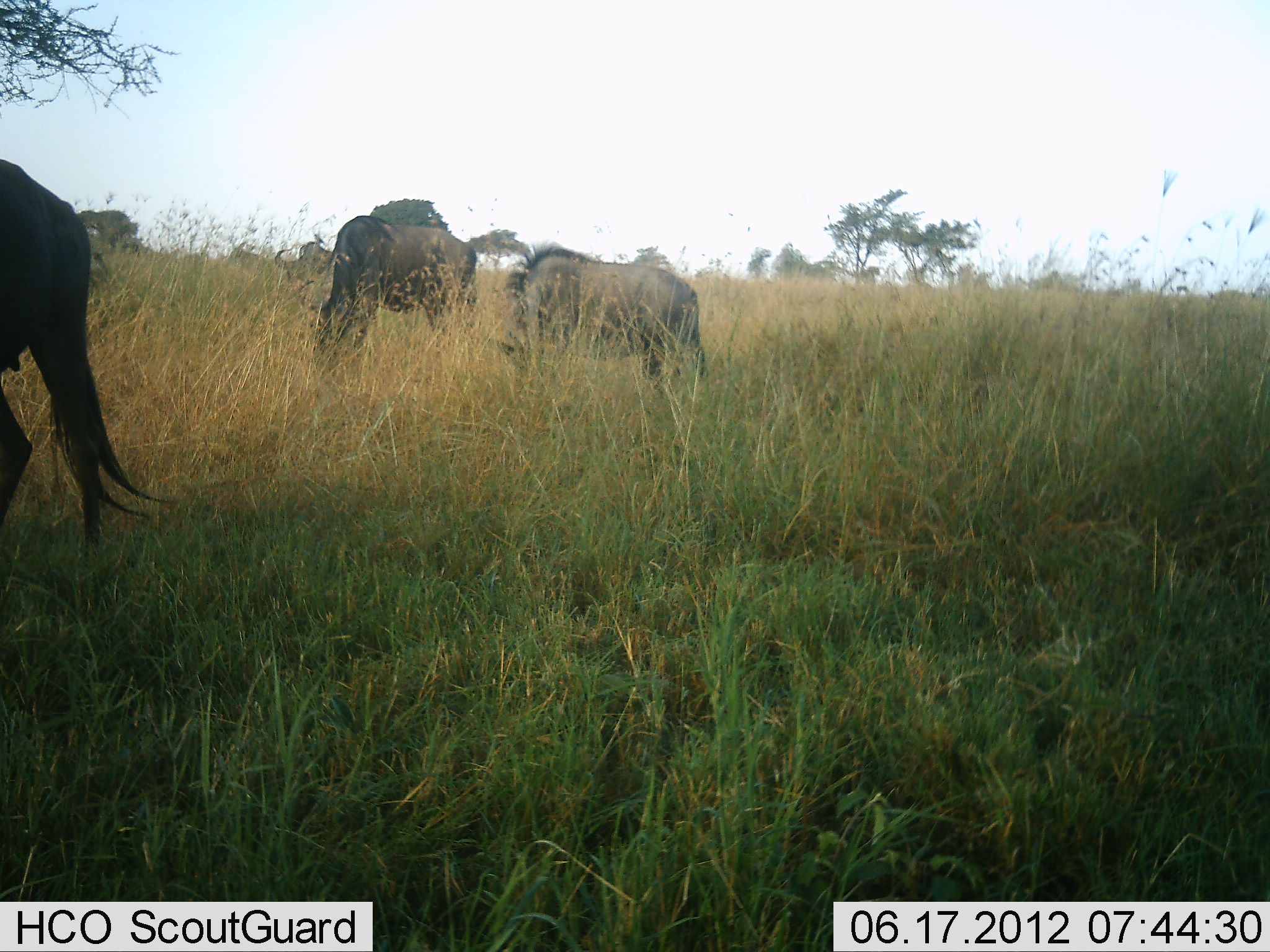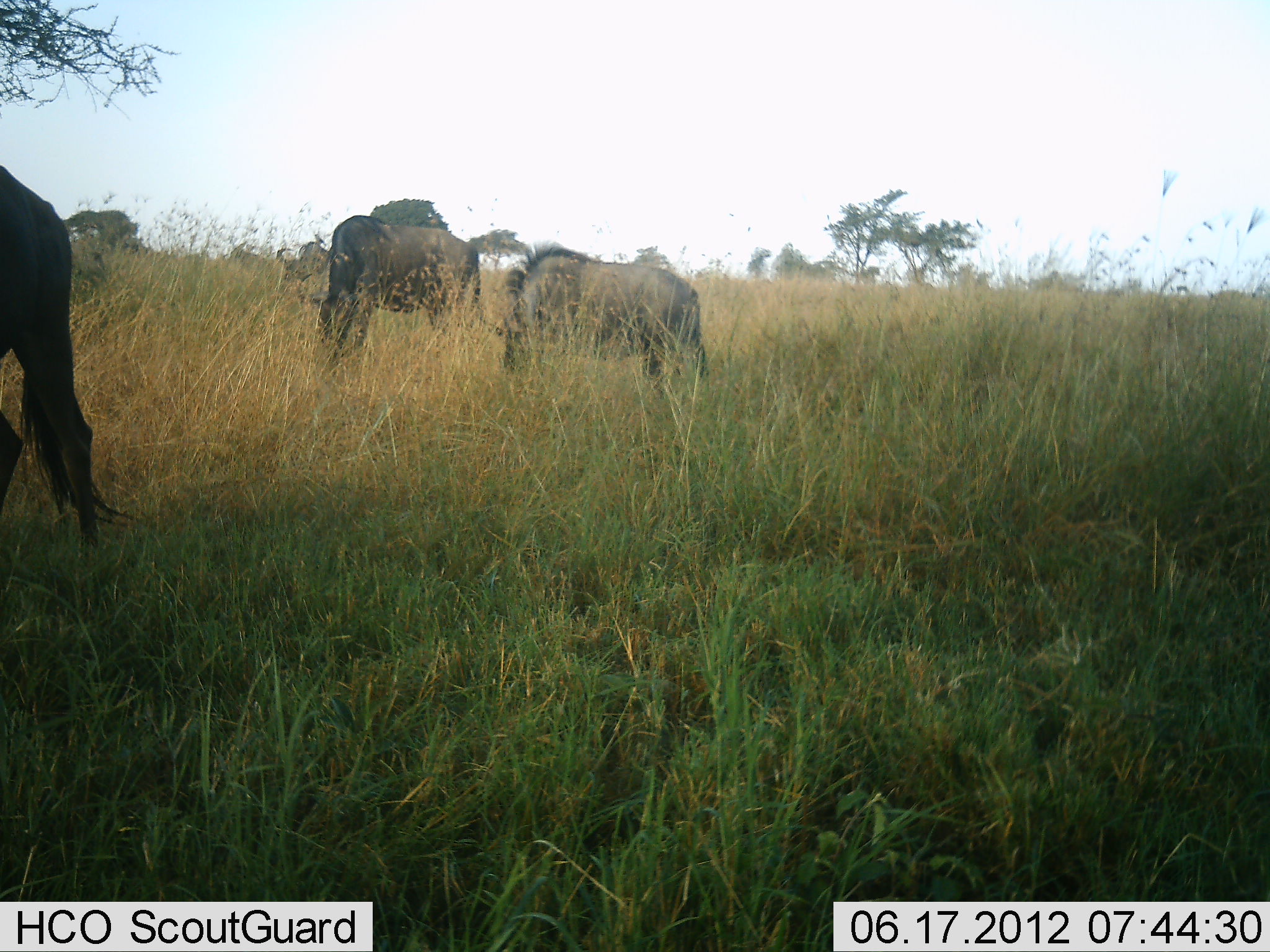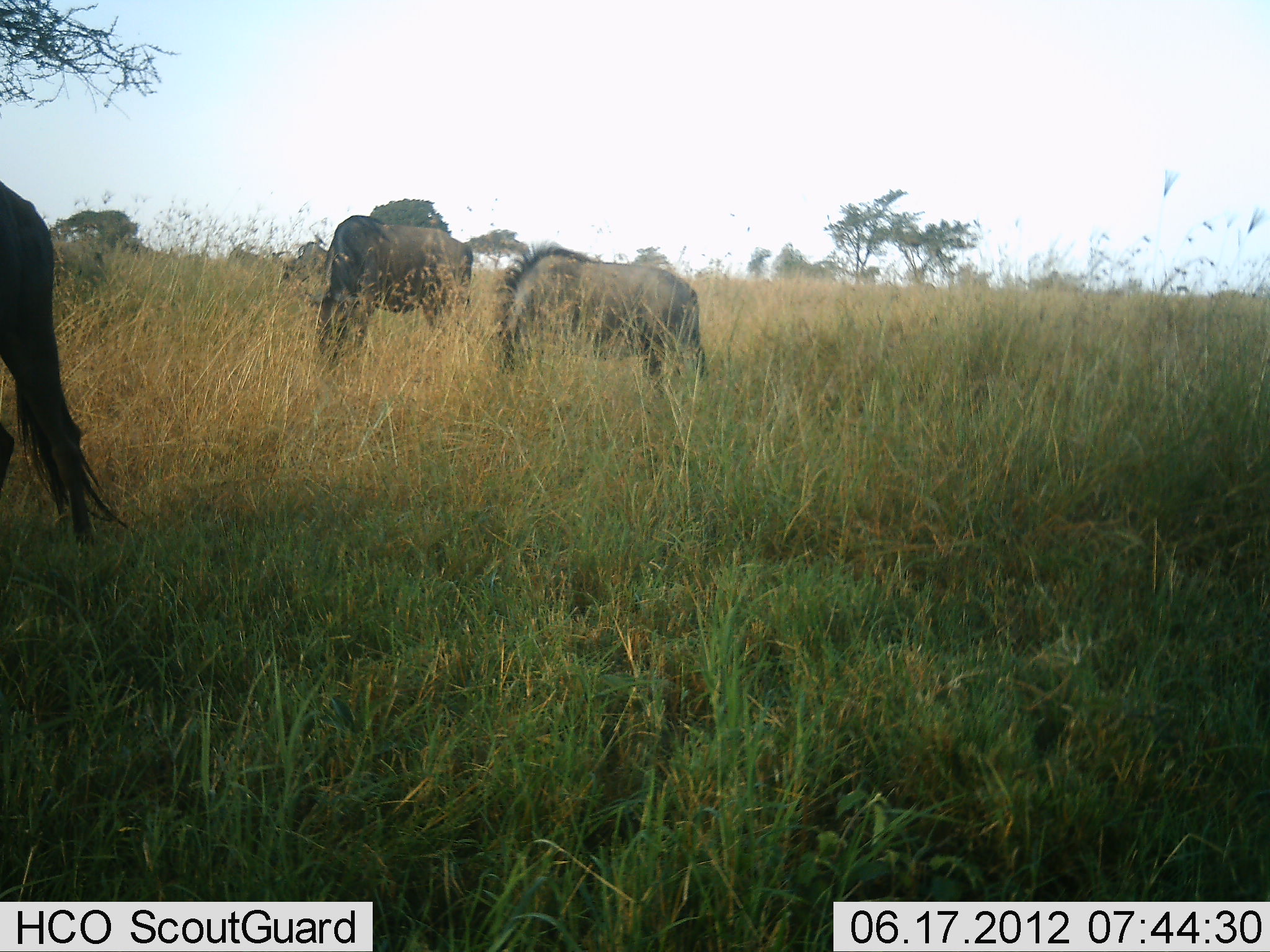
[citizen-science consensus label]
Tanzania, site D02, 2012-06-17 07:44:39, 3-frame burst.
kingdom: Animalia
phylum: Chordata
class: Mammalia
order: Artiodactyla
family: Bovidae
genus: Connochaetes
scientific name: Connochaetes taurinus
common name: blue wildebeest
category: wildebeest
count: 4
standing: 30%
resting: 0%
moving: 0%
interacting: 0%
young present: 0%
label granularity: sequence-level